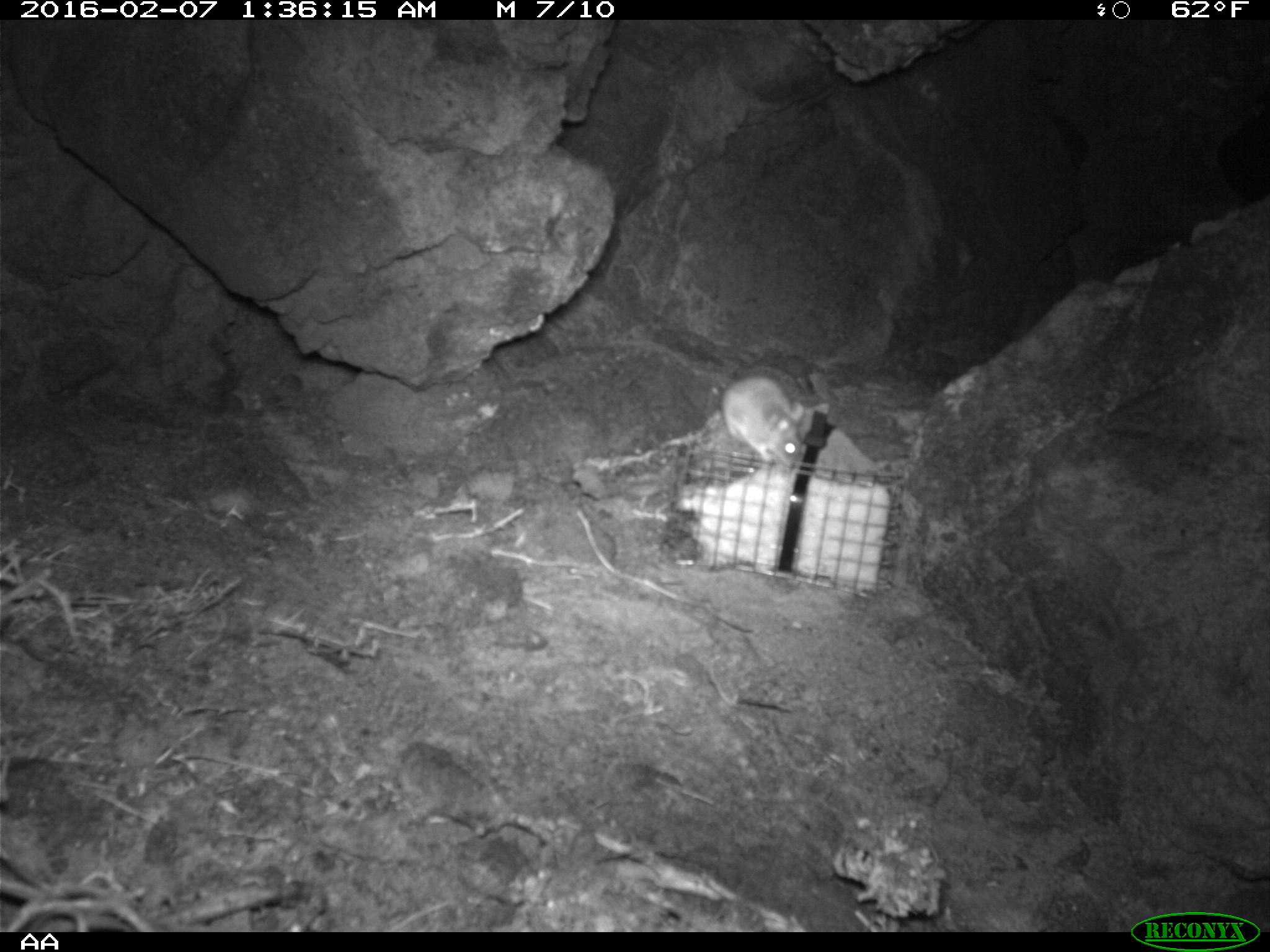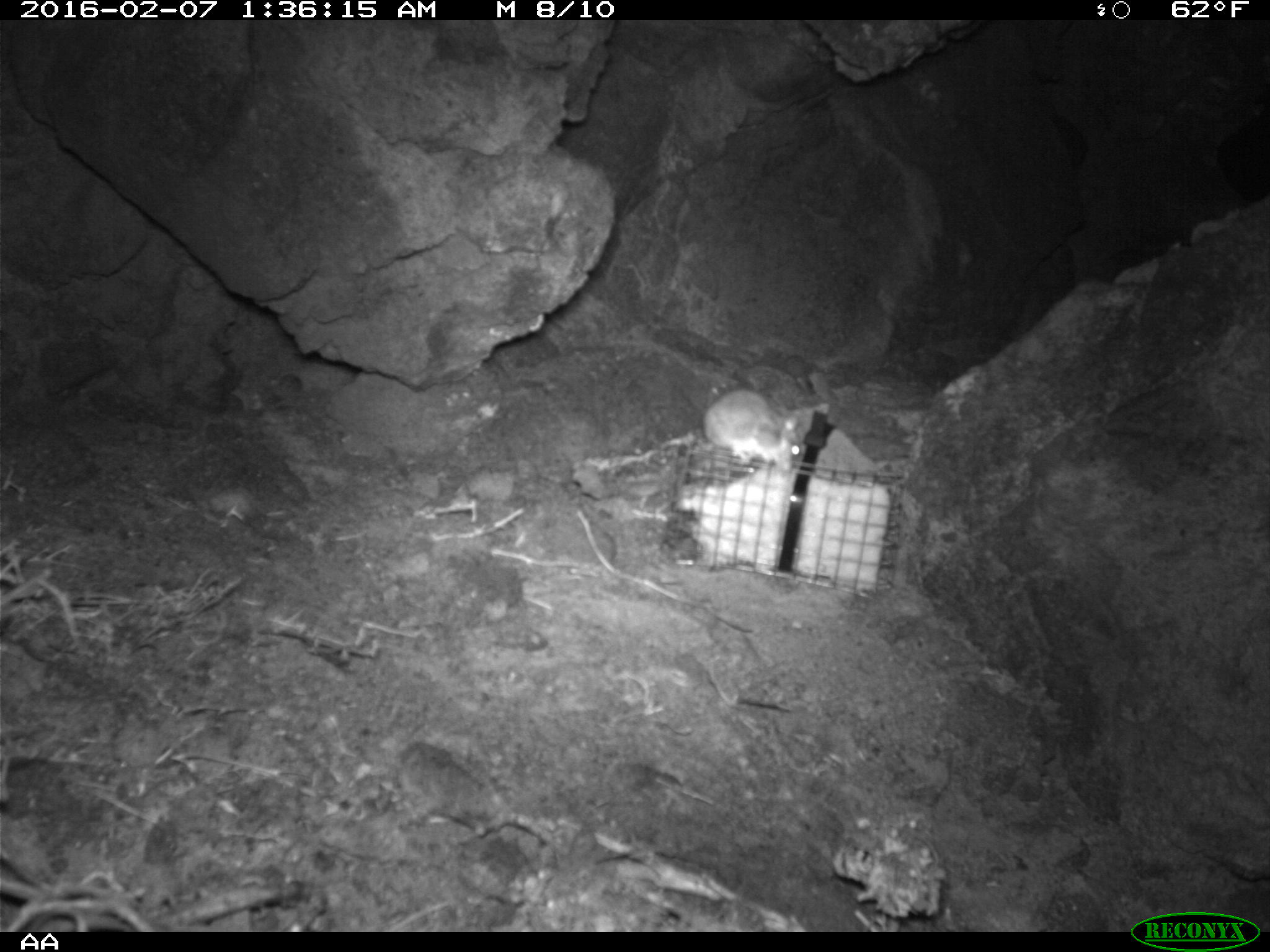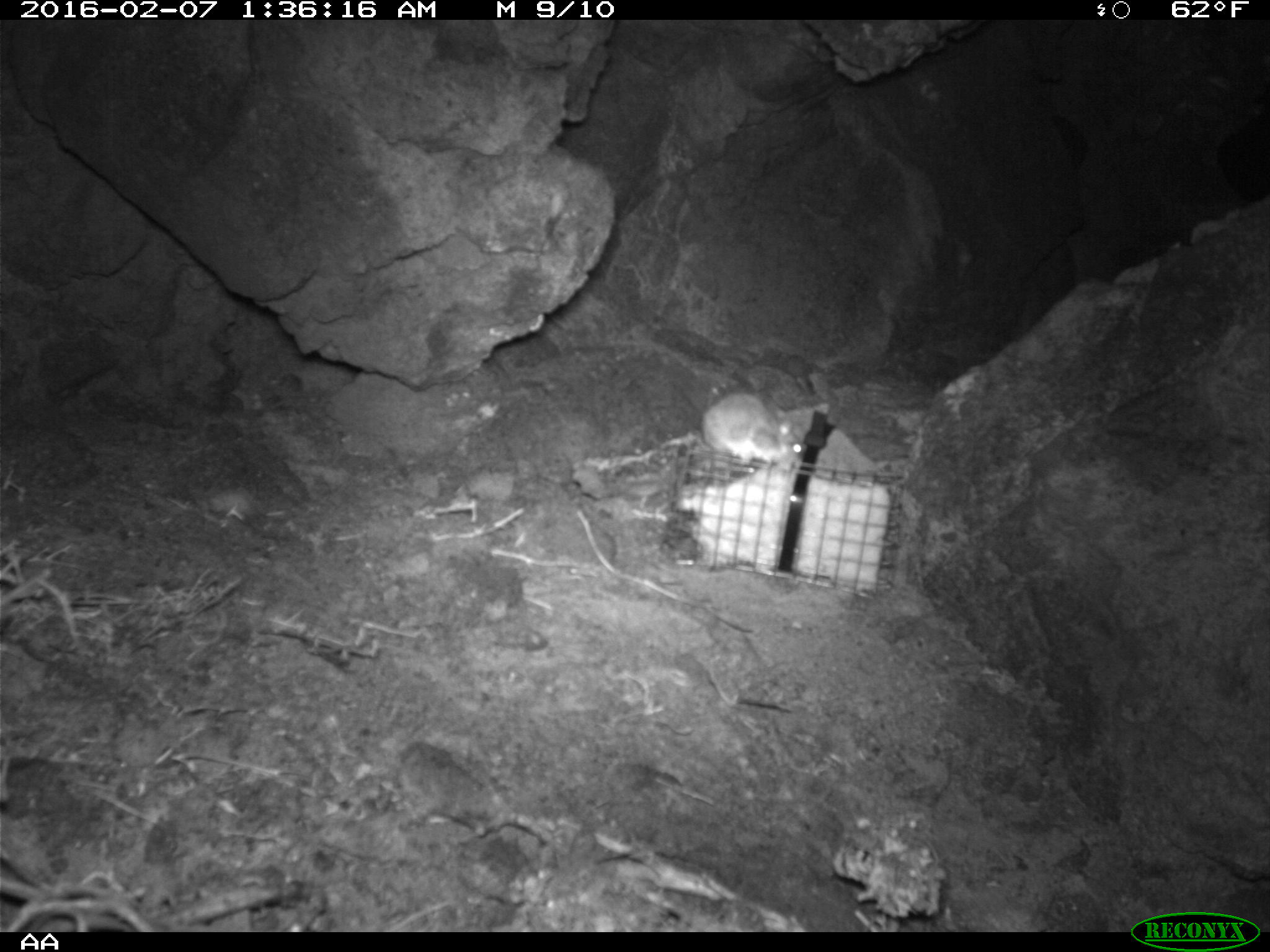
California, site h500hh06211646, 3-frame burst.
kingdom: Animalia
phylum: Chordata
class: Mammalia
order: Rodentia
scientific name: Rodentia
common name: rodent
Rodent (Rodentia).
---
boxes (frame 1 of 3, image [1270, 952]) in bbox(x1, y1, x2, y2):
rodent: bbox(721, 376, 804, 473)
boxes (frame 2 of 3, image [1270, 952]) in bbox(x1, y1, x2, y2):
rodent: bbox(702, 389, 801, 471)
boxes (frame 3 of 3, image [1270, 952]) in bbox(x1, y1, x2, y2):
rodent: bbox(699, 388, 807, 470)